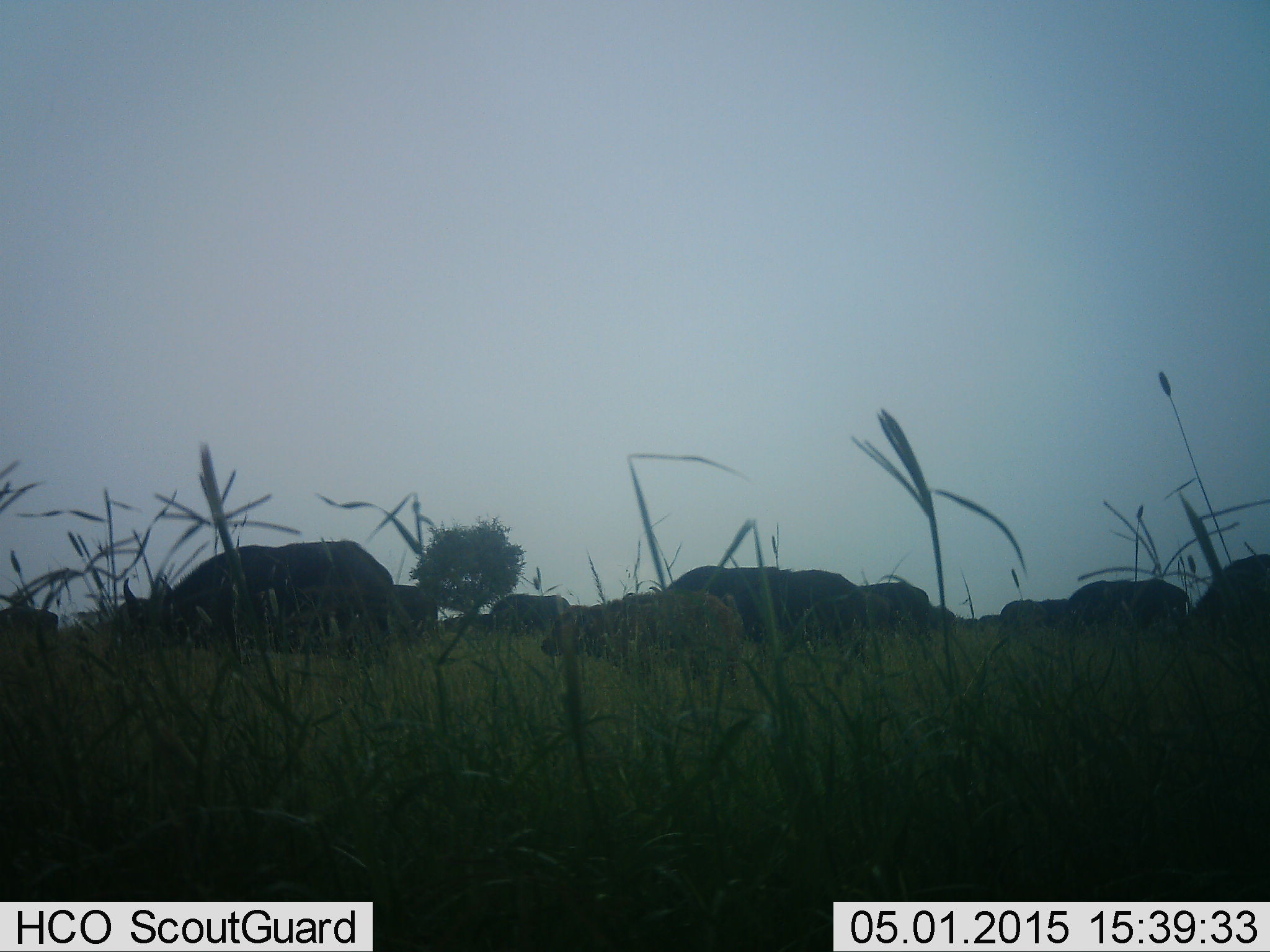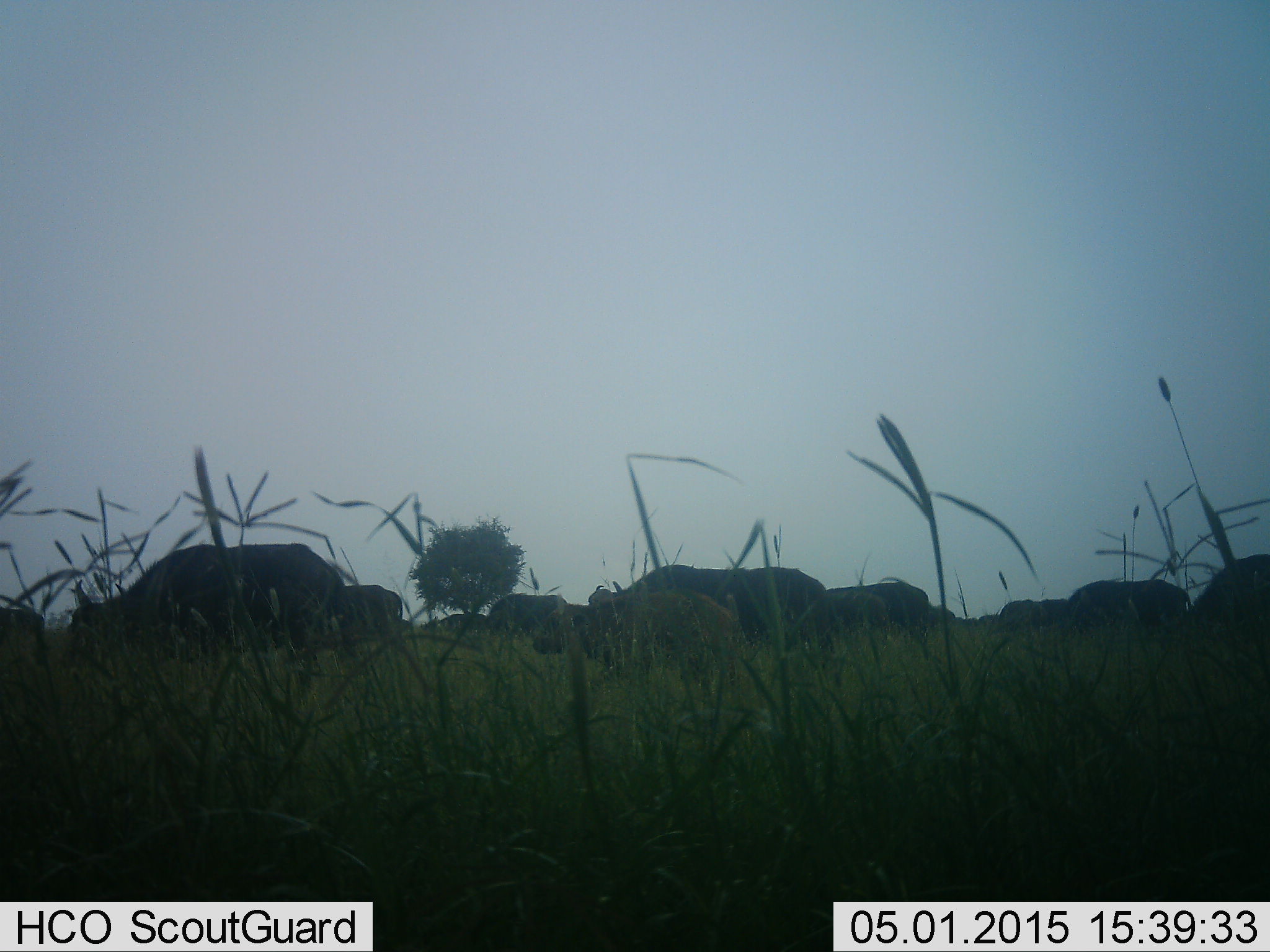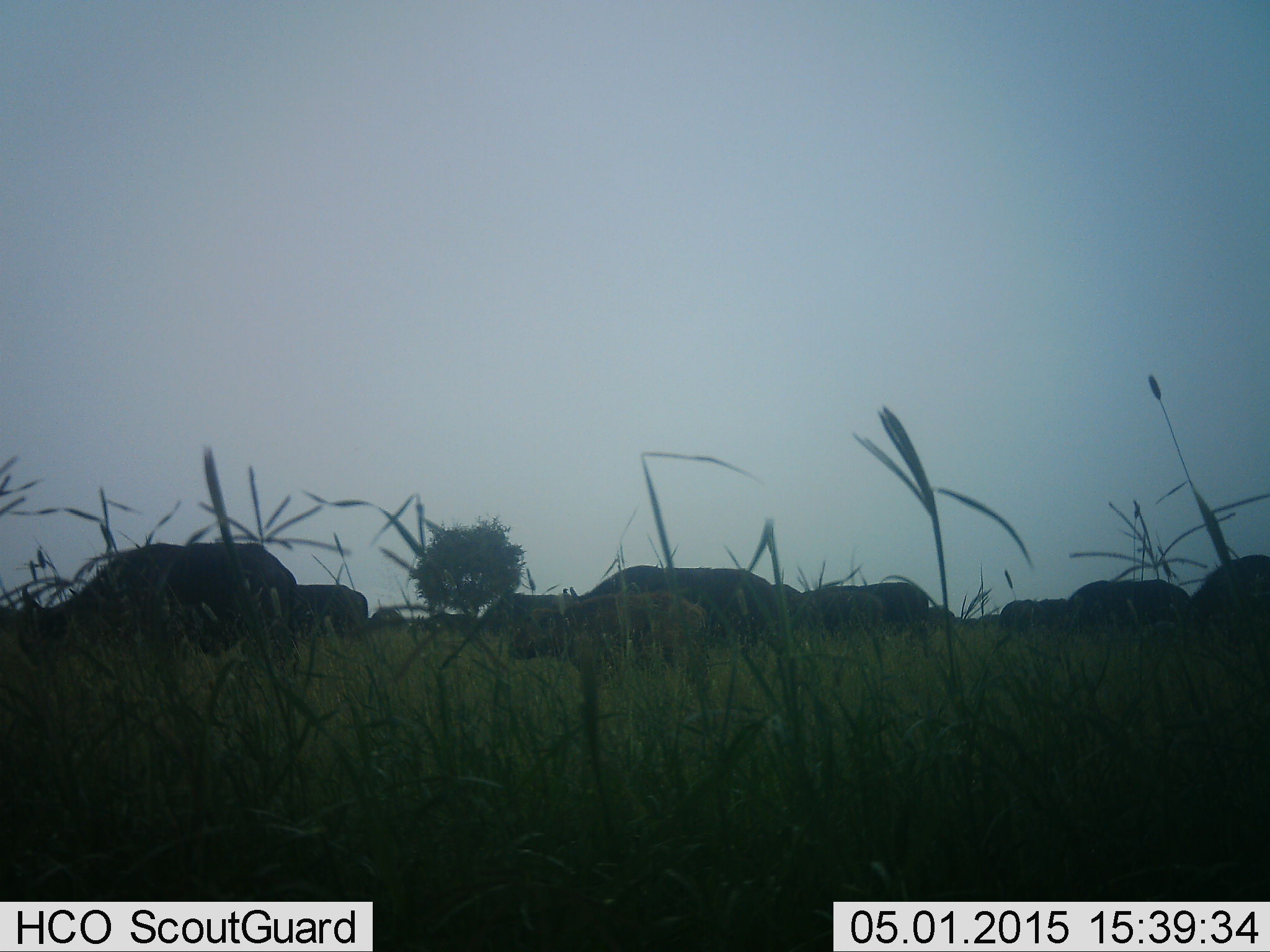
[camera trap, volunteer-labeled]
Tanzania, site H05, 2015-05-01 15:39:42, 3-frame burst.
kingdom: Animalia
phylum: Chordata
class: Mammalia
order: Artiodactyla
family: Bovidae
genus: Syncerus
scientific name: Syncerus caffer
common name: cape buffalo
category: buffalo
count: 11-50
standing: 10%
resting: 0%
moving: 90%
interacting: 0%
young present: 10%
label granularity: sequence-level